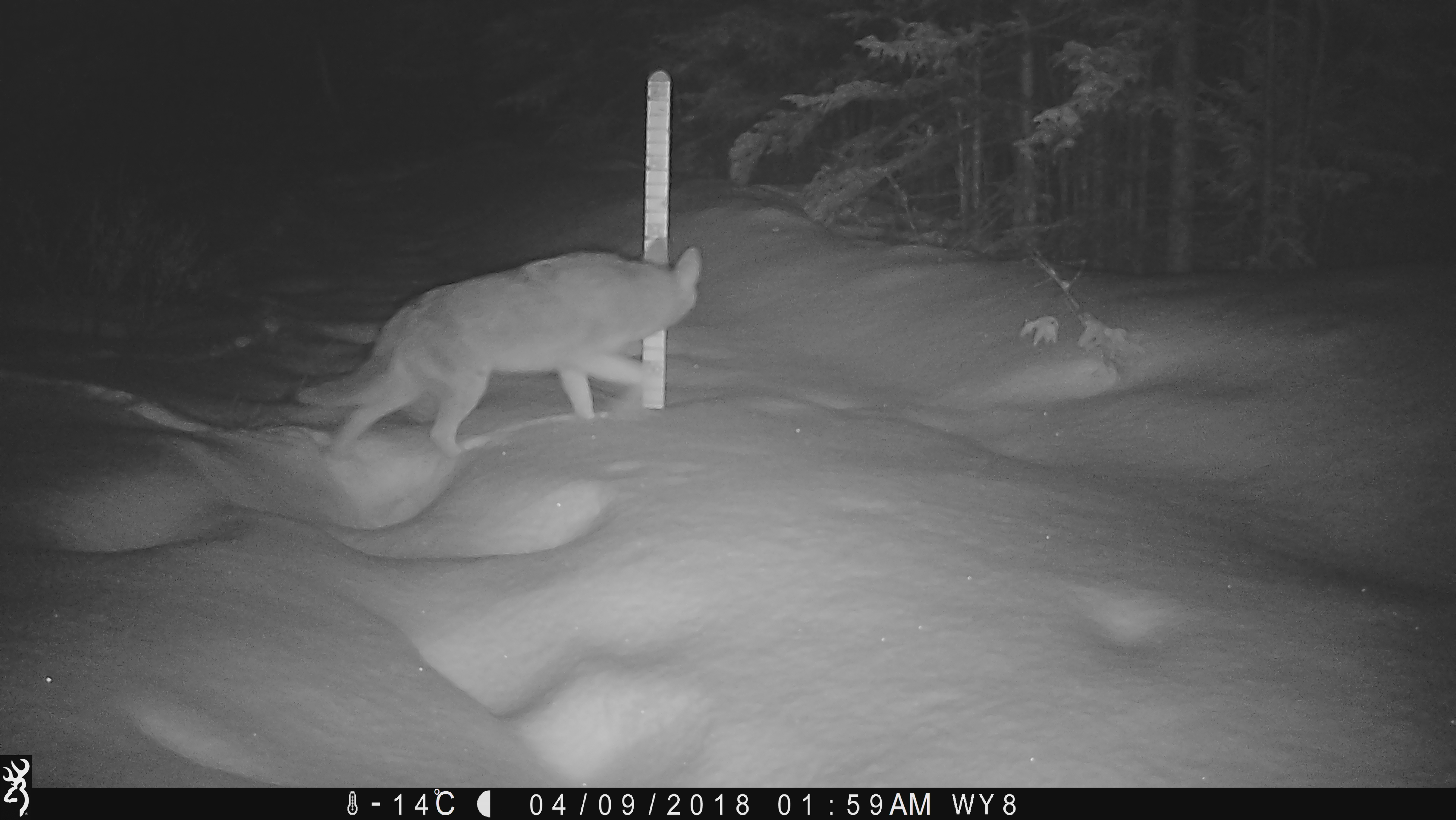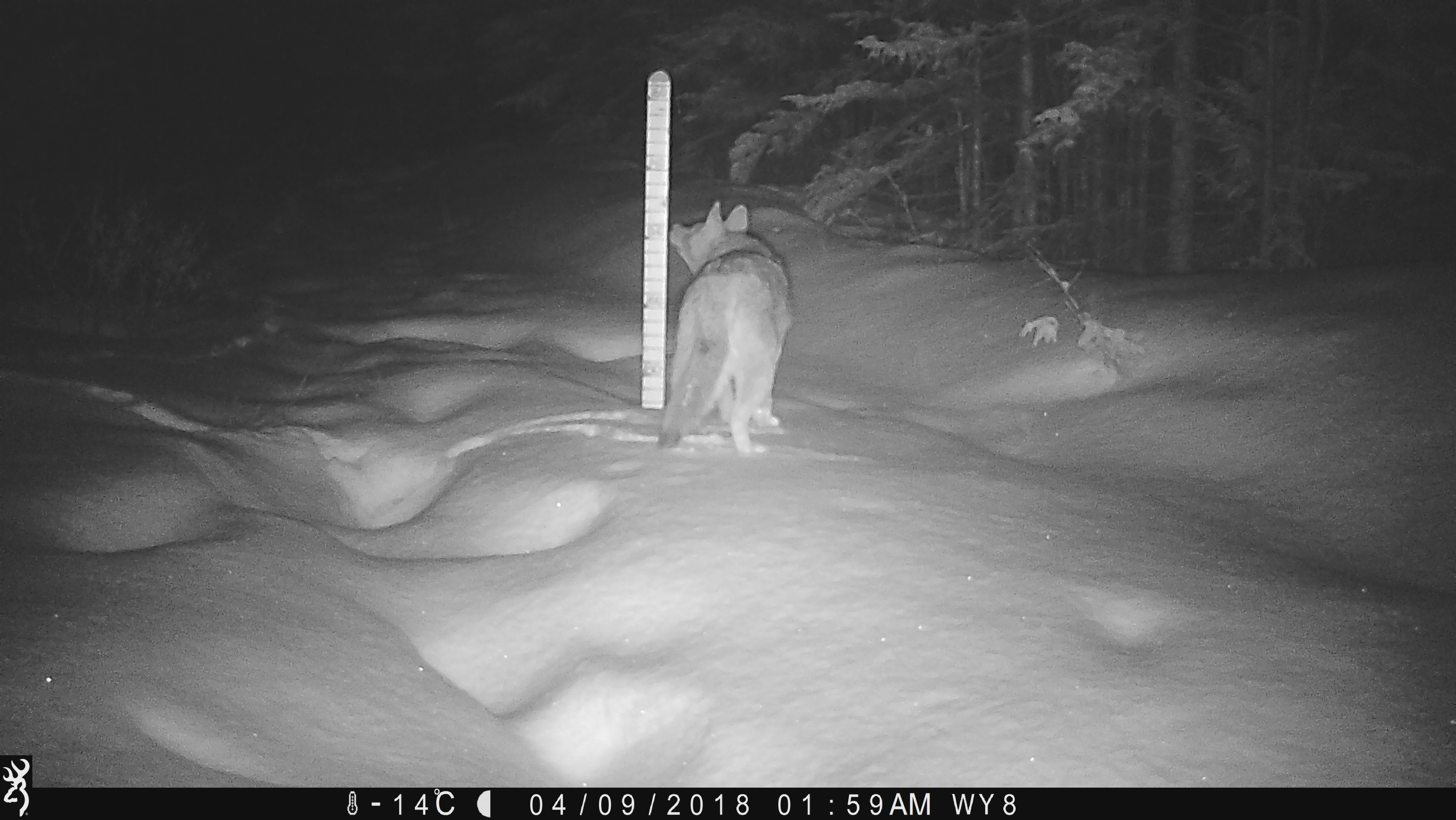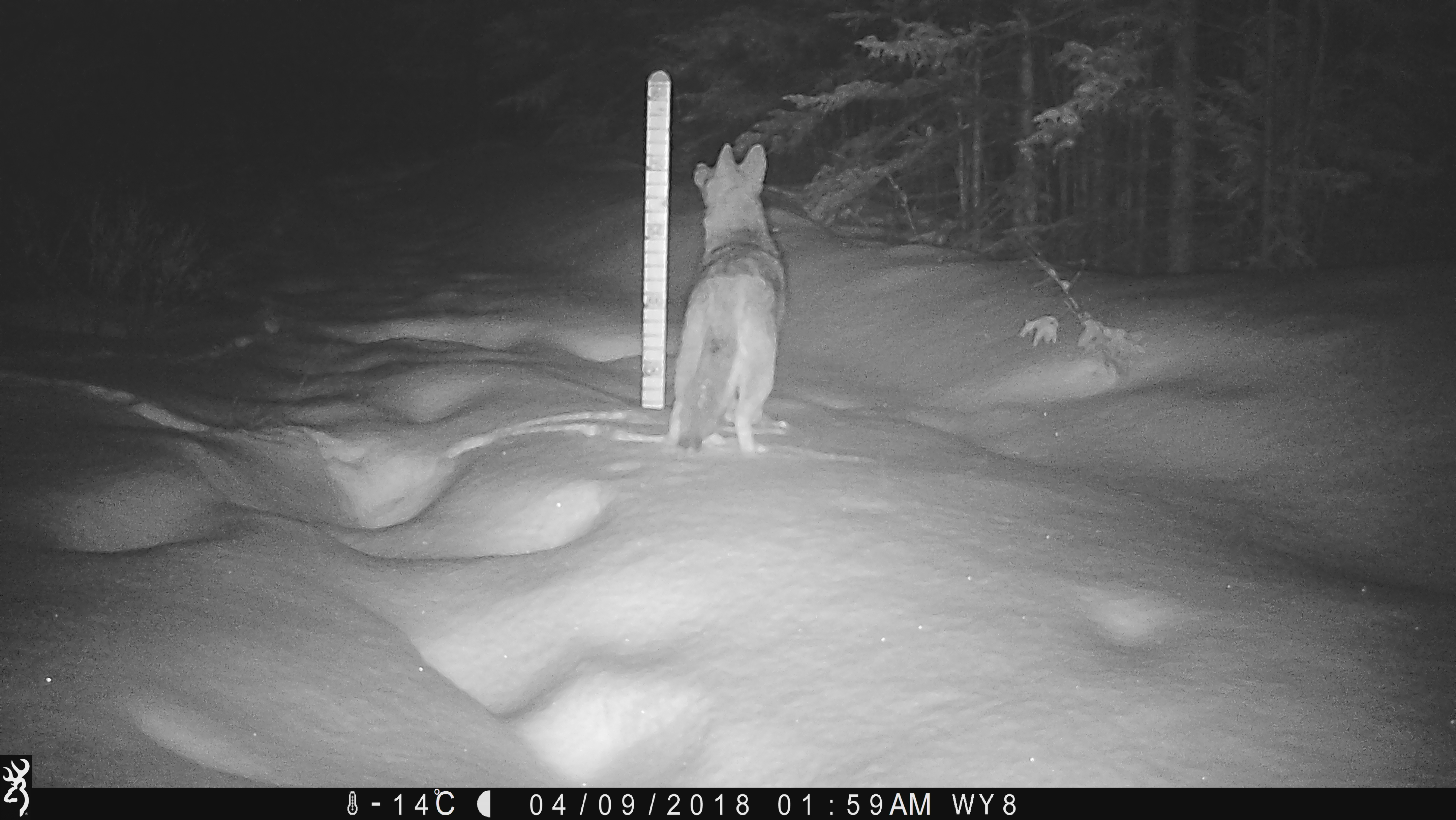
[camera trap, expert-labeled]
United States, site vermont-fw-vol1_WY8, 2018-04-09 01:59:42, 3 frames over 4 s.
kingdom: Animalia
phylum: Chordata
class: Mammalia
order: Carnivora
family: Canidae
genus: Canis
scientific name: Canis latrans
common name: coyote